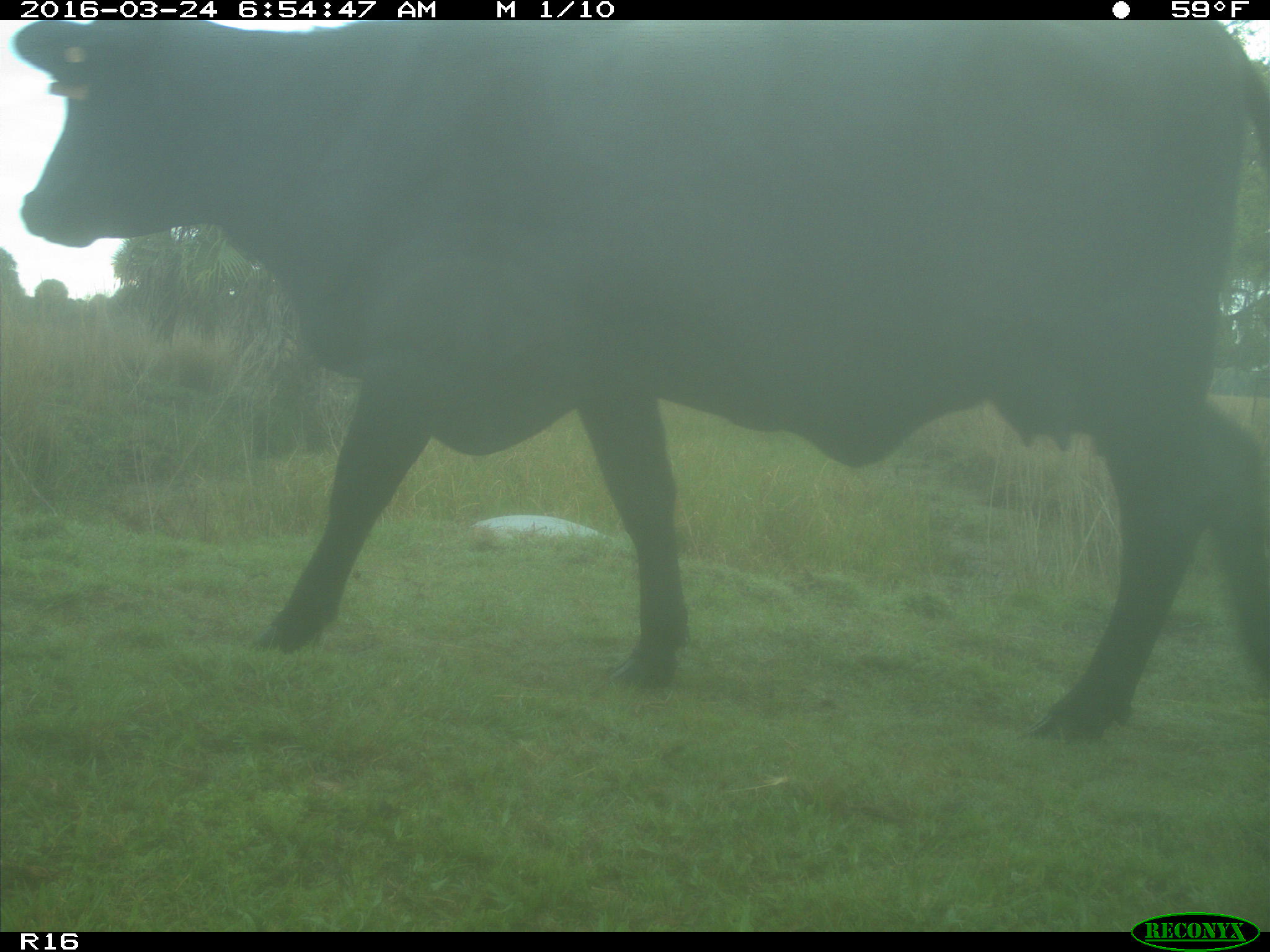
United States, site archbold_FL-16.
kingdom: Animalia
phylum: Chordata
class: Mammalia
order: Artiodactyla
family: Bovidae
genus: Bos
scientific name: Bos taurus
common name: domestic cow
Bos taurus (domestic cow).